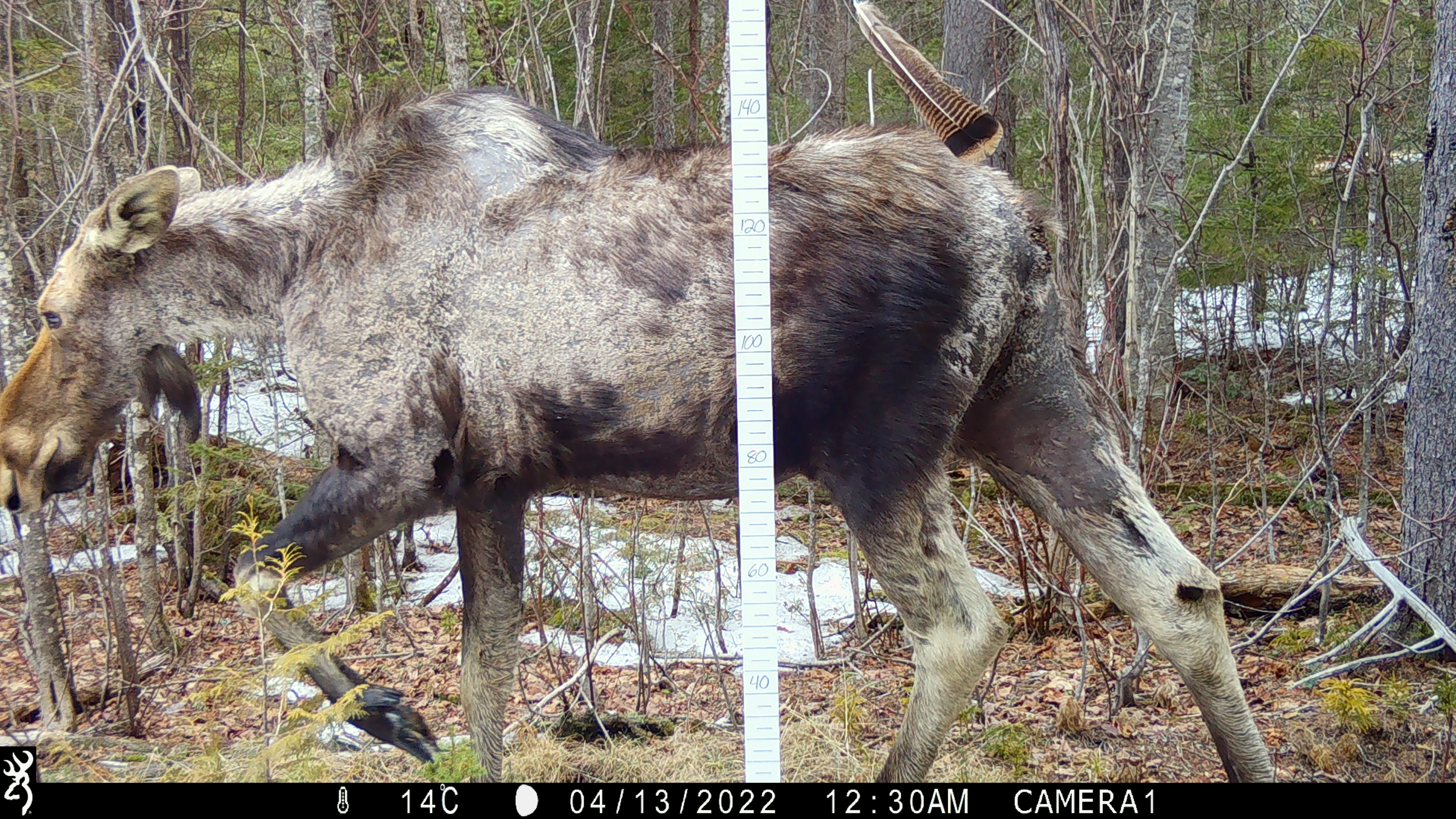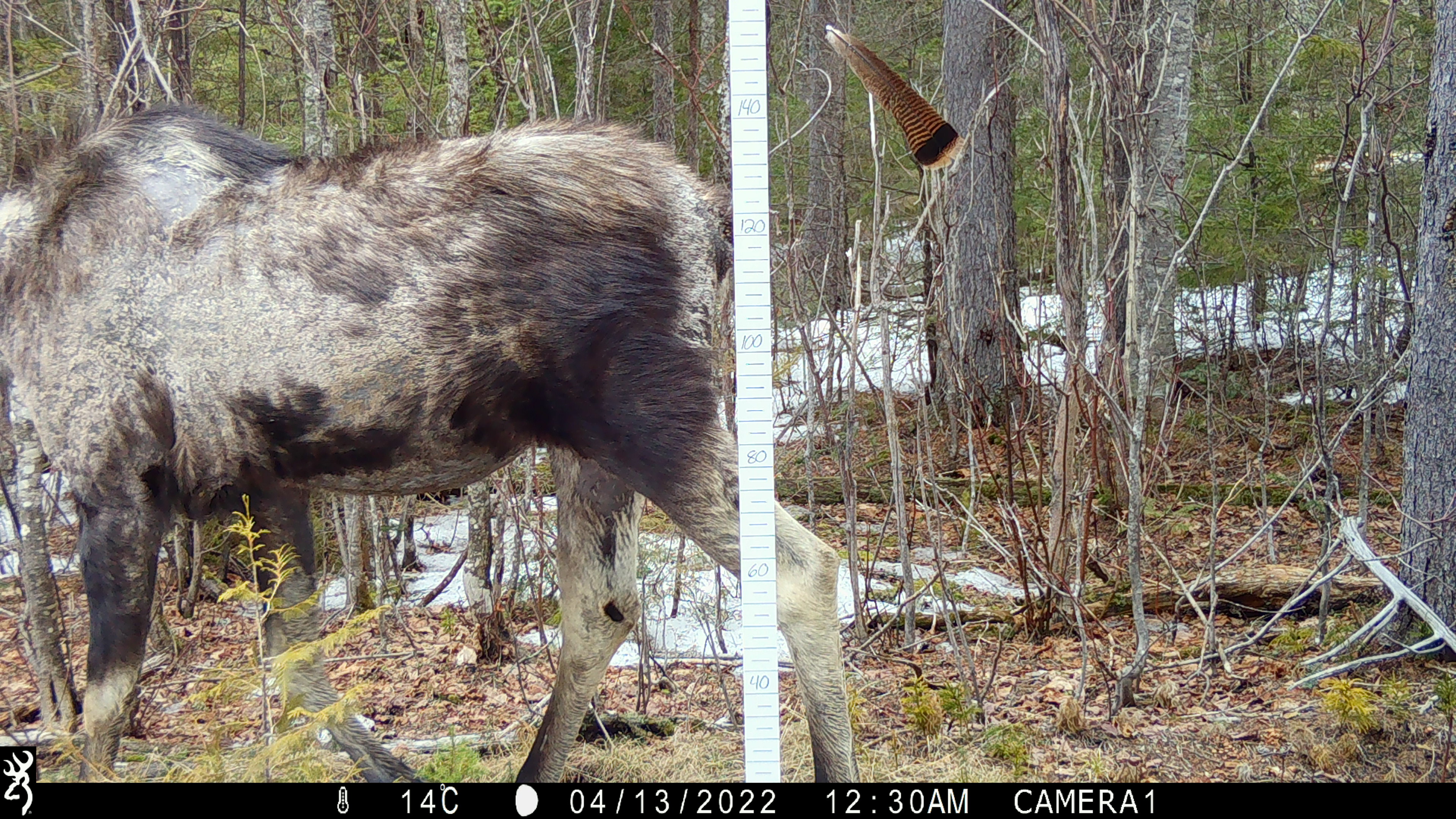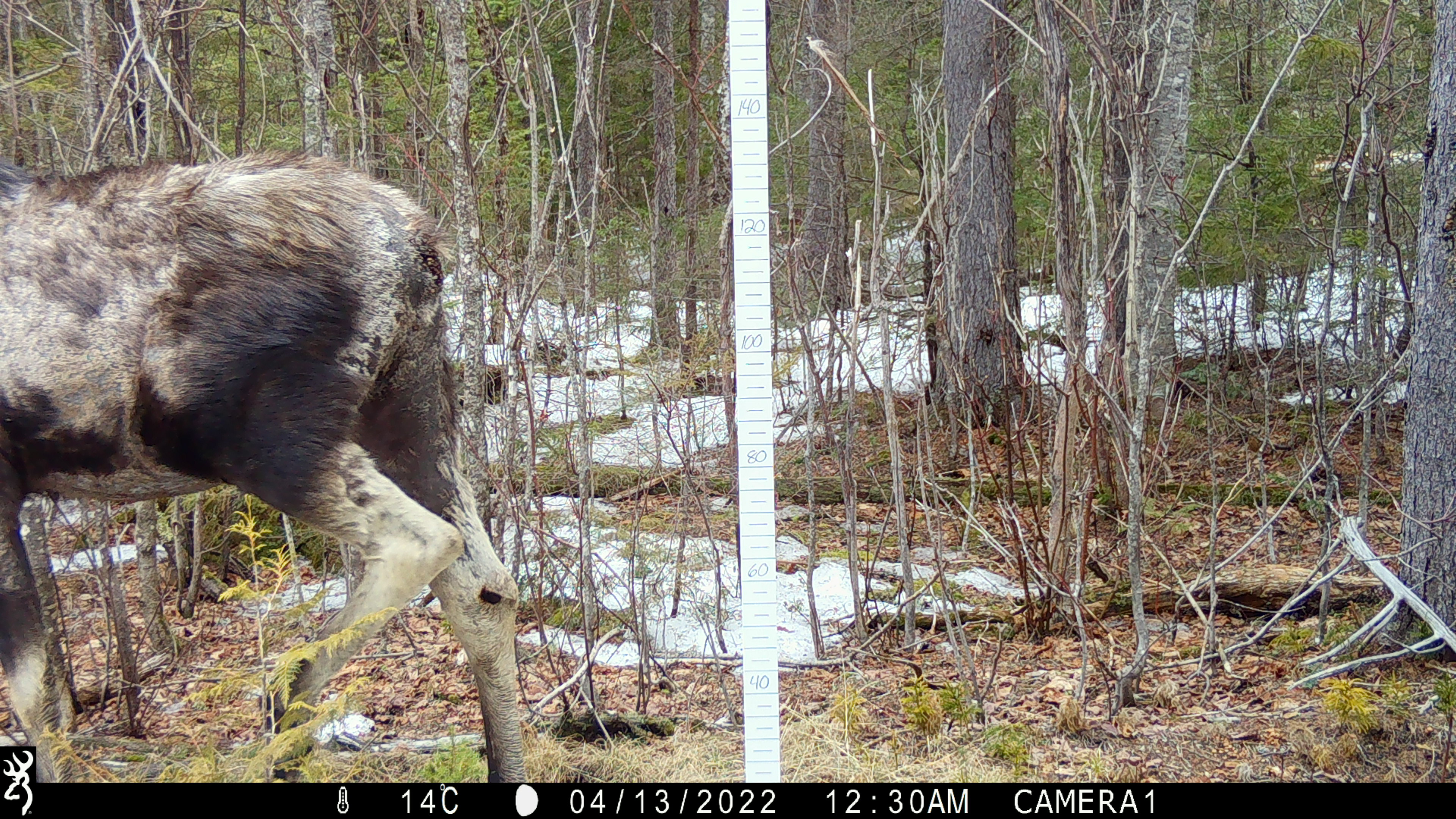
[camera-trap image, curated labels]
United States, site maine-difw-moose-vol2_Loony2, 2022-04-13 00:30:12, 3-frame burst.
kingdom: Animalia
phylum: Chordata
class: Mammalia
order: Artiodactyla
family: Cervidae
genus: Alces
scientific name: Alces alces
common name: moose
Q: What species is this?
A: Moose (Alces alces).